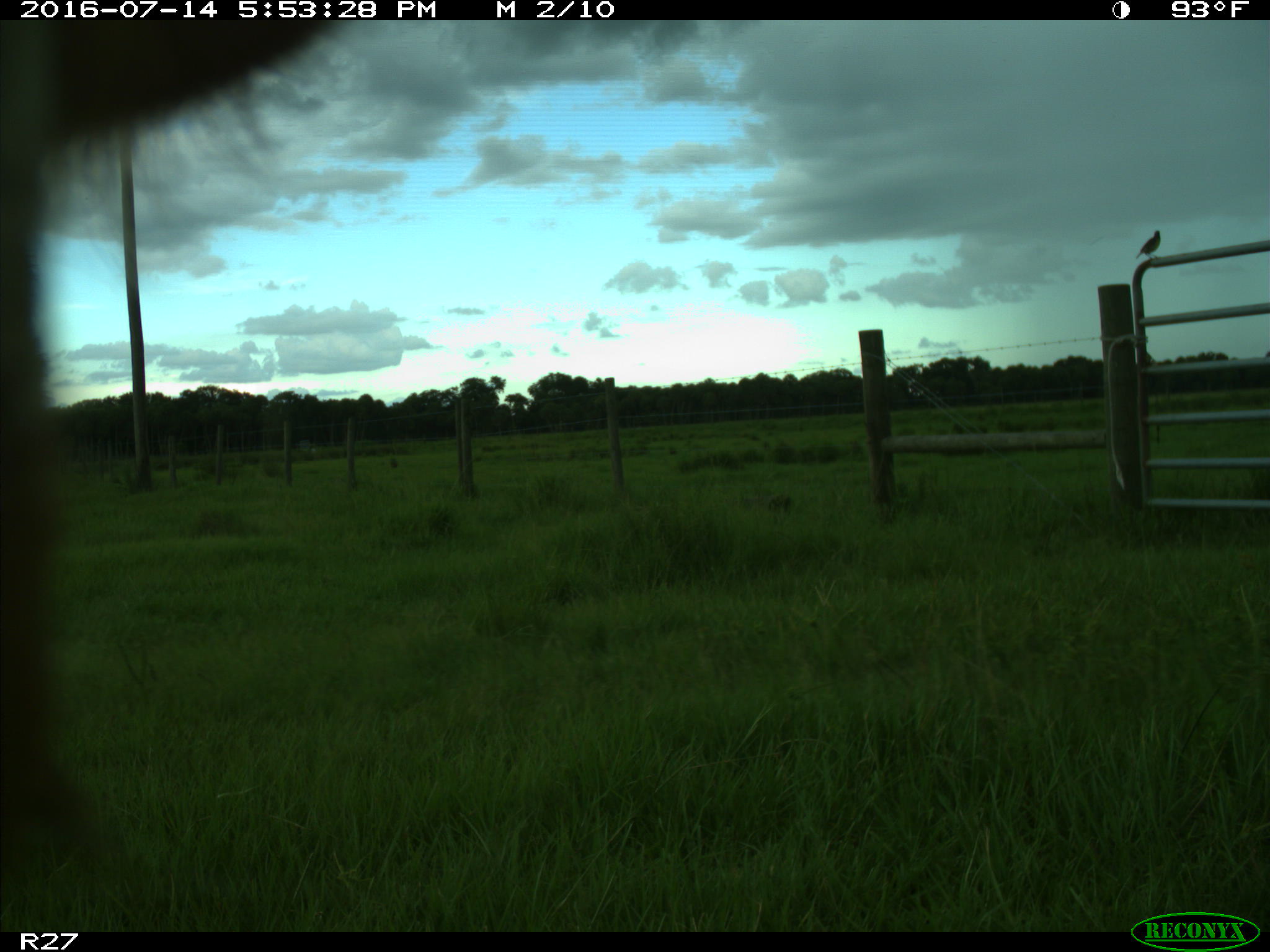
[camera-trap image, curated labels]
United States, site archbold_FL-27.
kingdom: Animalia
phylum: Chordata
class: Aves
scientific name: Aves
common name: birds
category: unidentified bird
Unidentified bird (birds) (Aves).